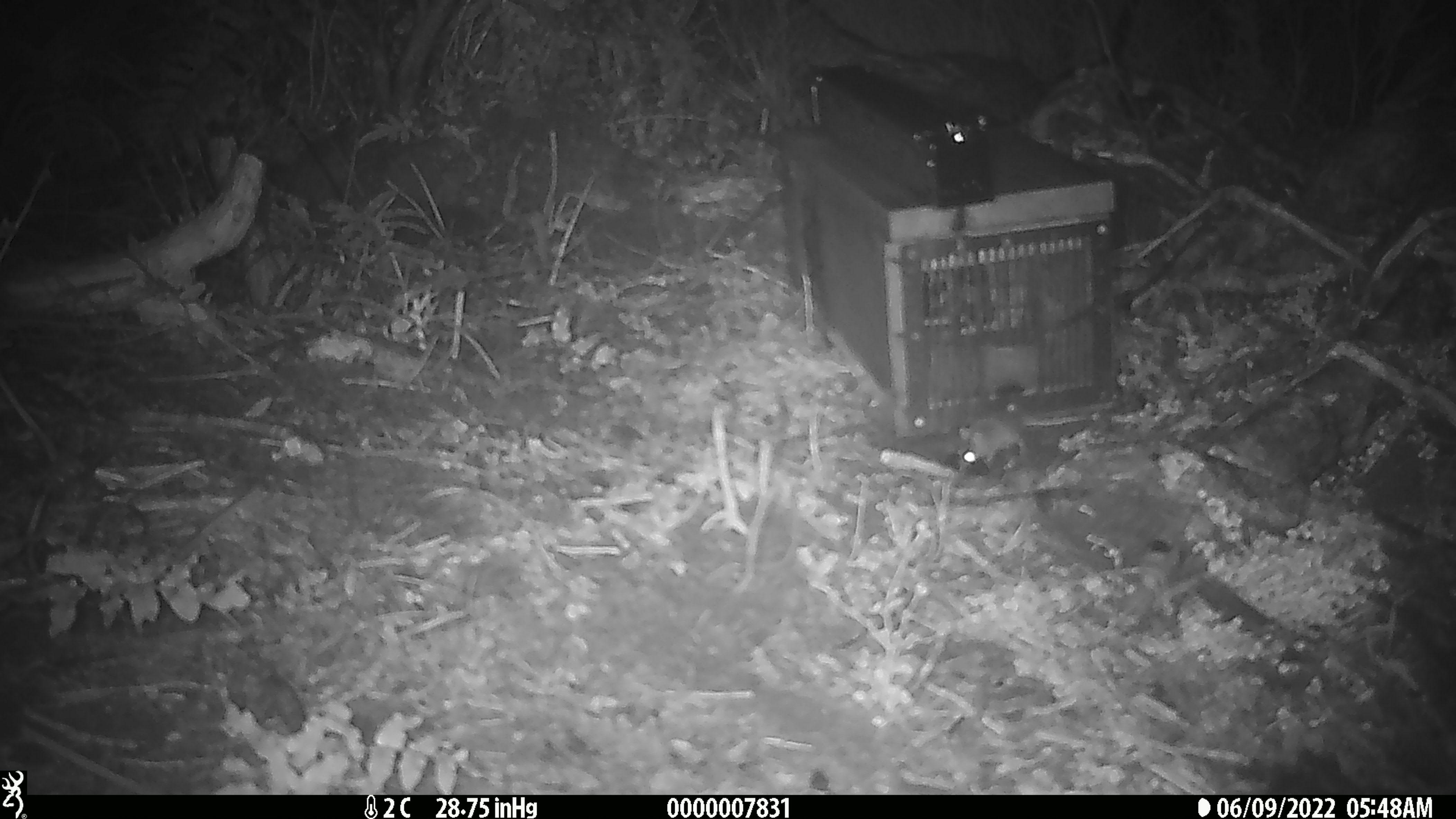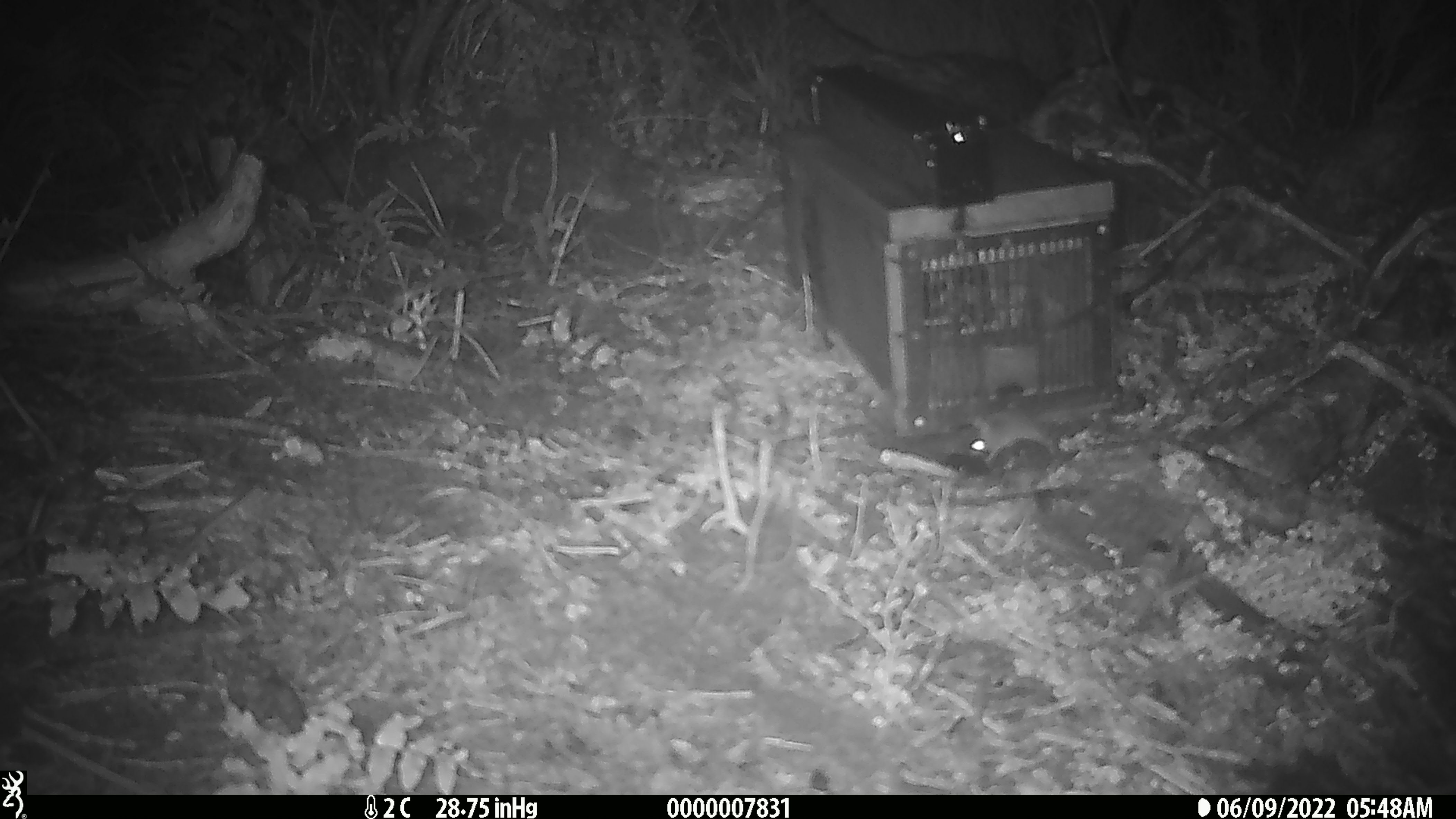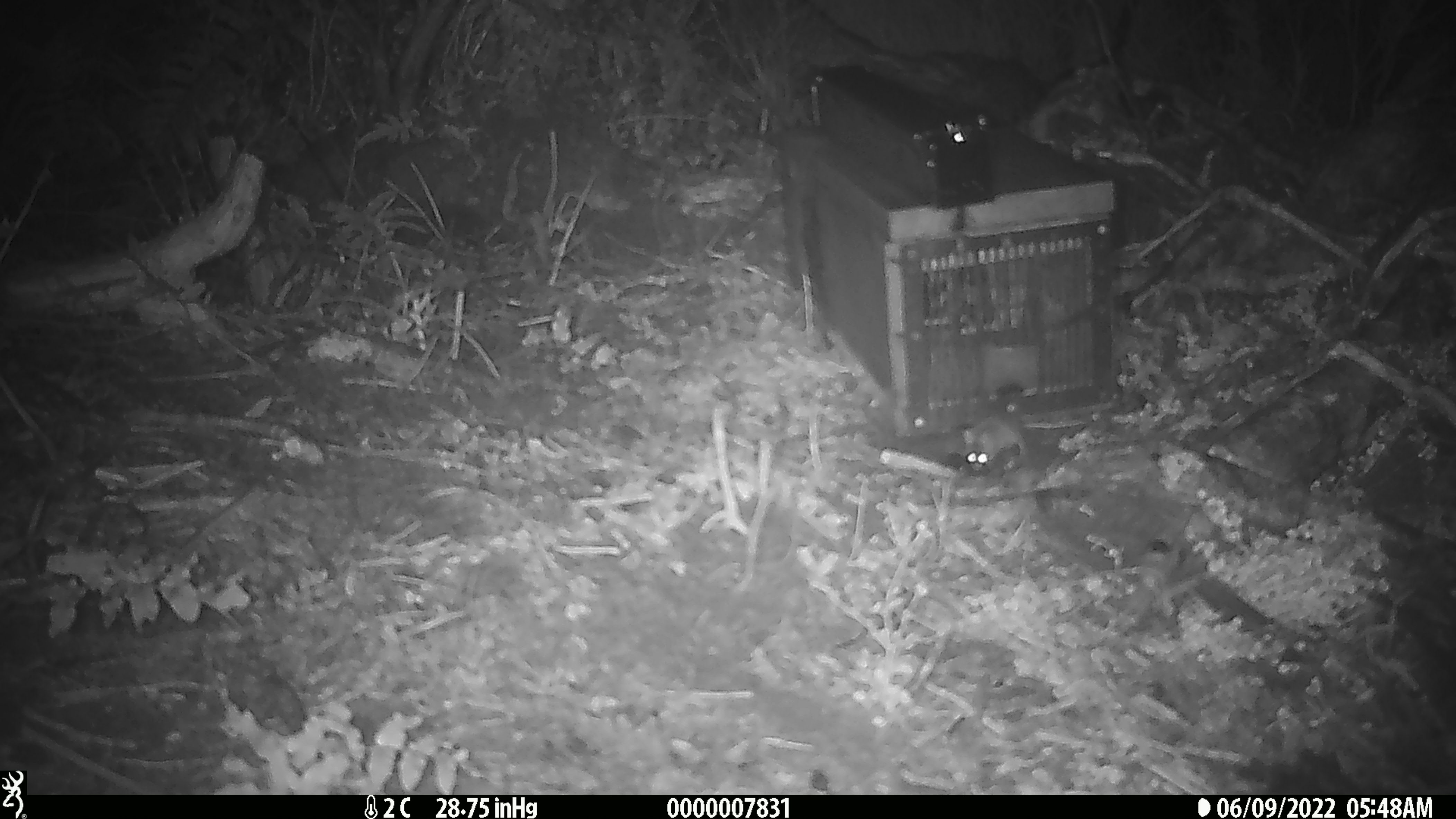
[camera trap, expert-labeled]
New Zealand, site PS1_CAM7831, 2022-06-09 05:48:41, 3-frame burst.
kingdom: Animalia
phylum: Chordata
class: Mammalia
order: Rodentia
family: Muridae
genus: Mus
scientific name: Mus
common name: mouse